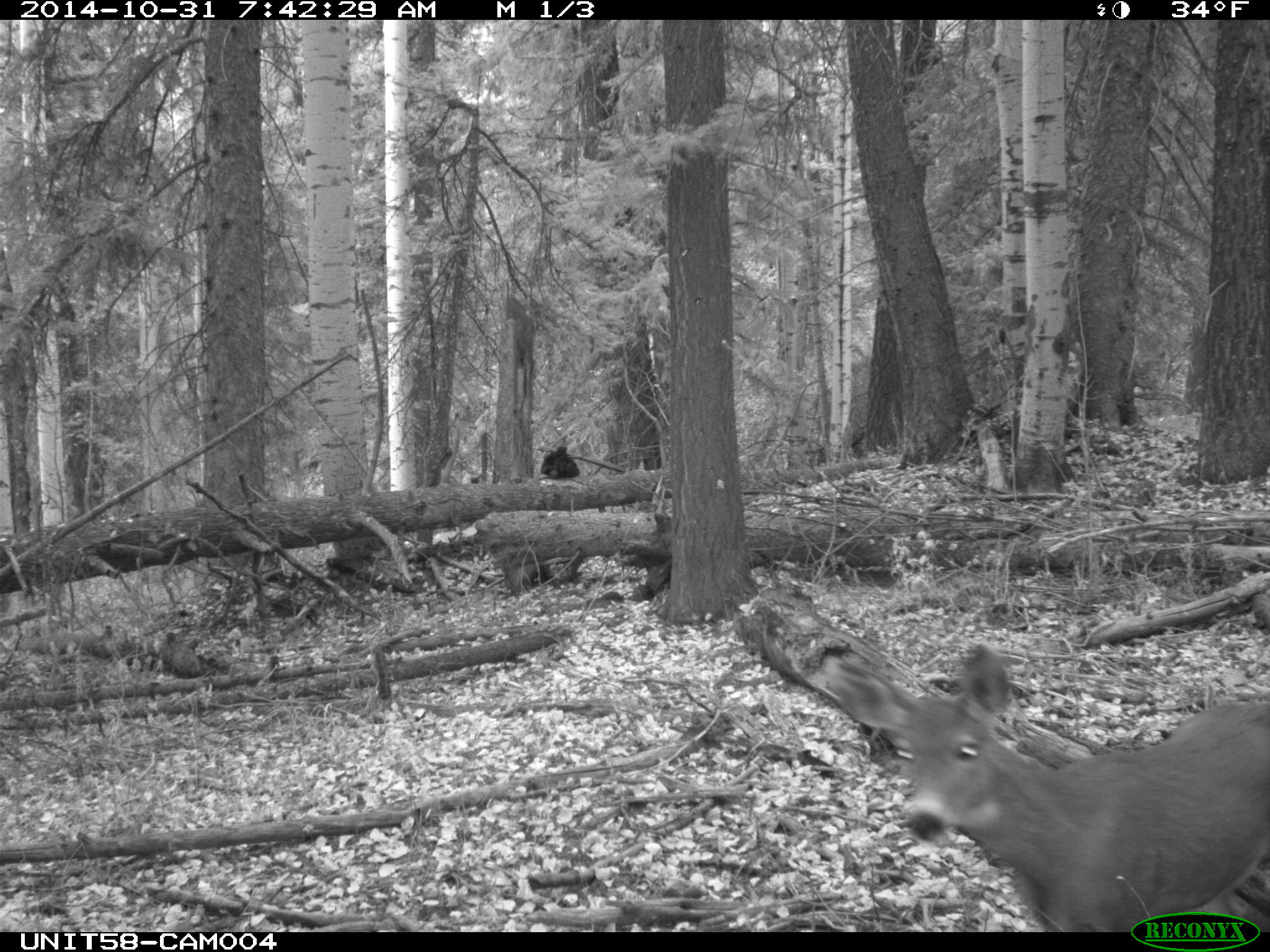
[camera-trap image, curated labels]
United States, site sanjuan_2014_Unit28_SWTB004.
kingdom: Animalia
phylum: Chordata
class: Mammalia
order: Artiodactyla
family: Cervidae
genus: Odocoileus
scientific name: Odocoileus hemionus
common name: mule deer